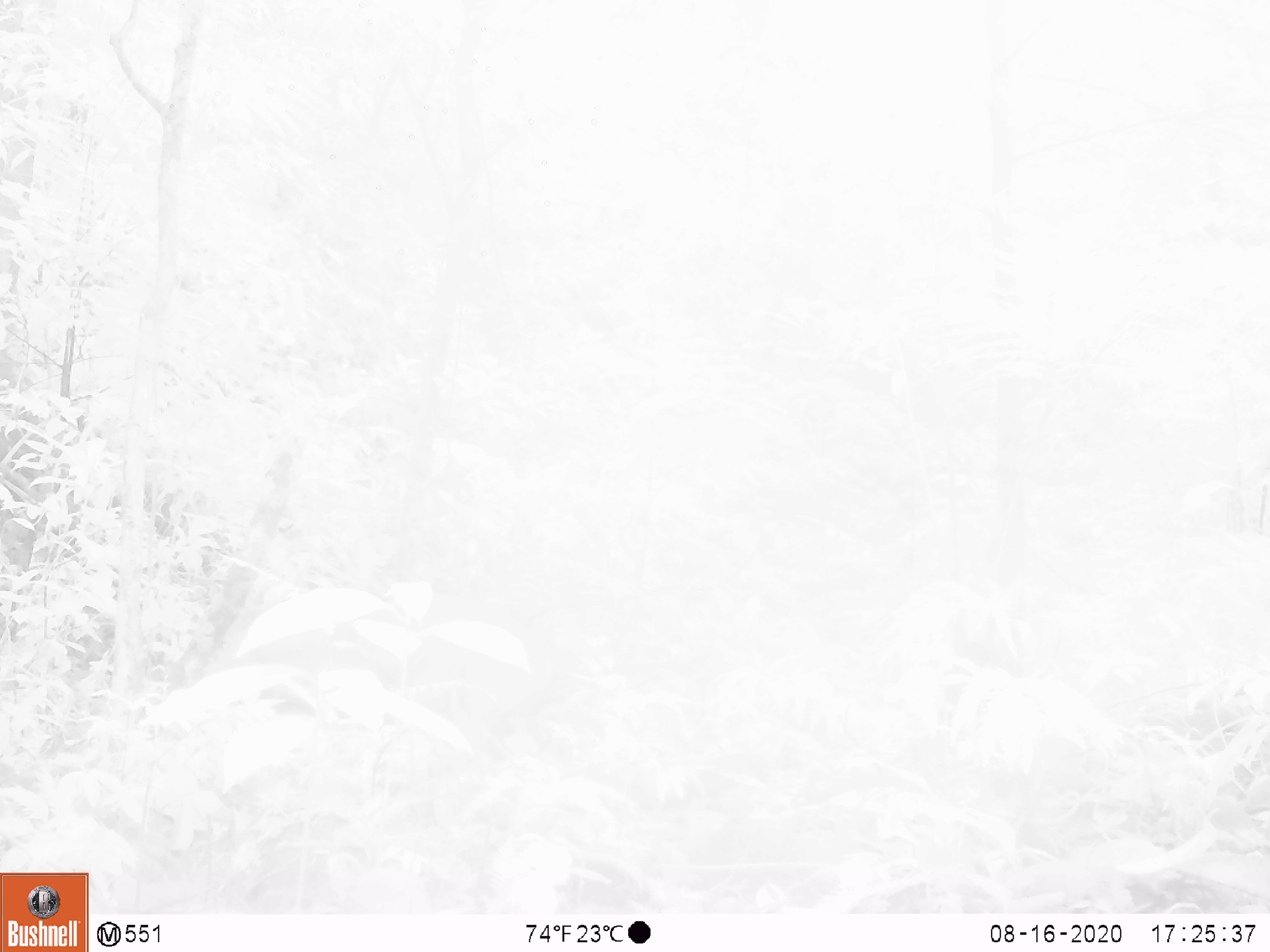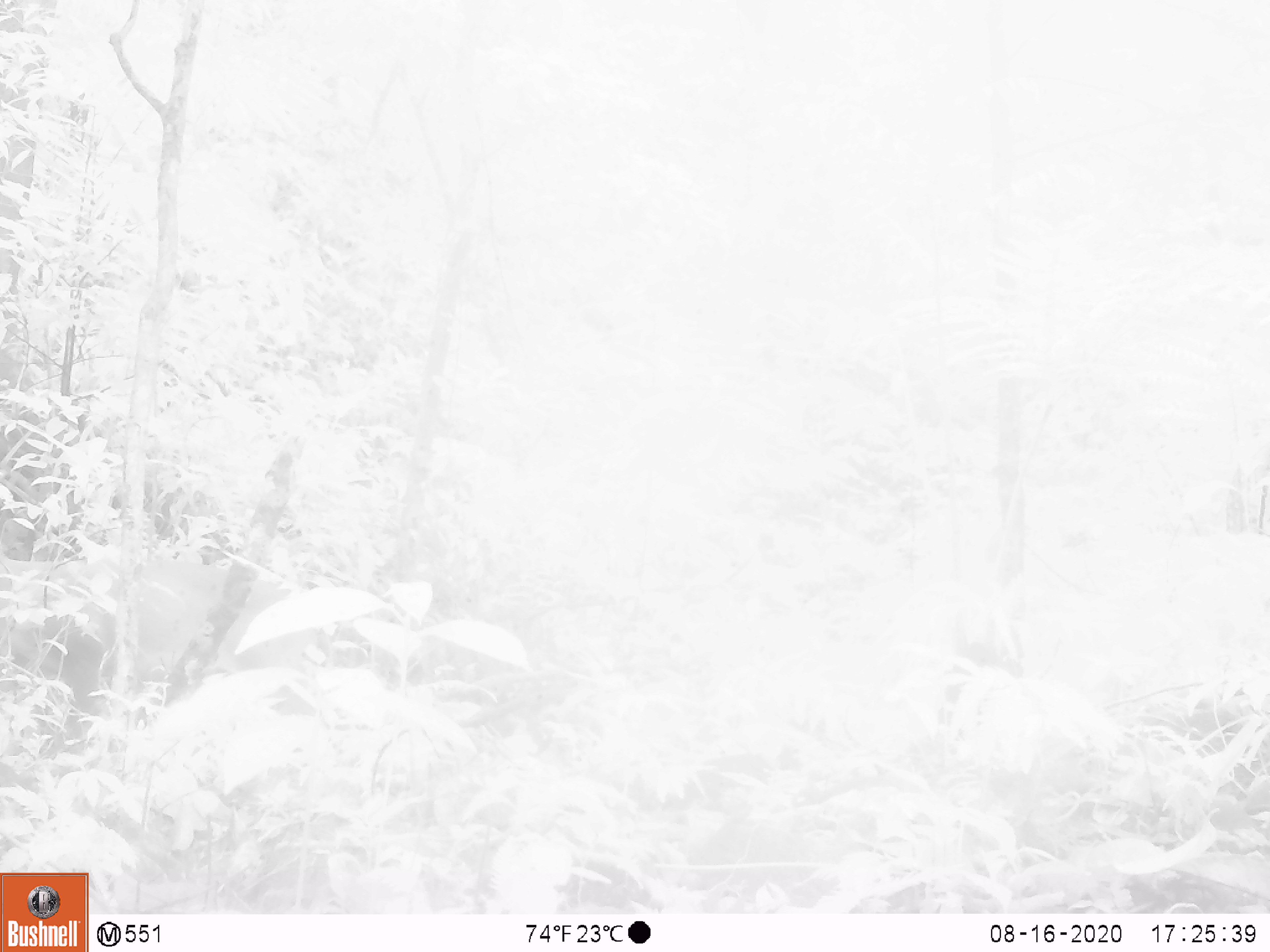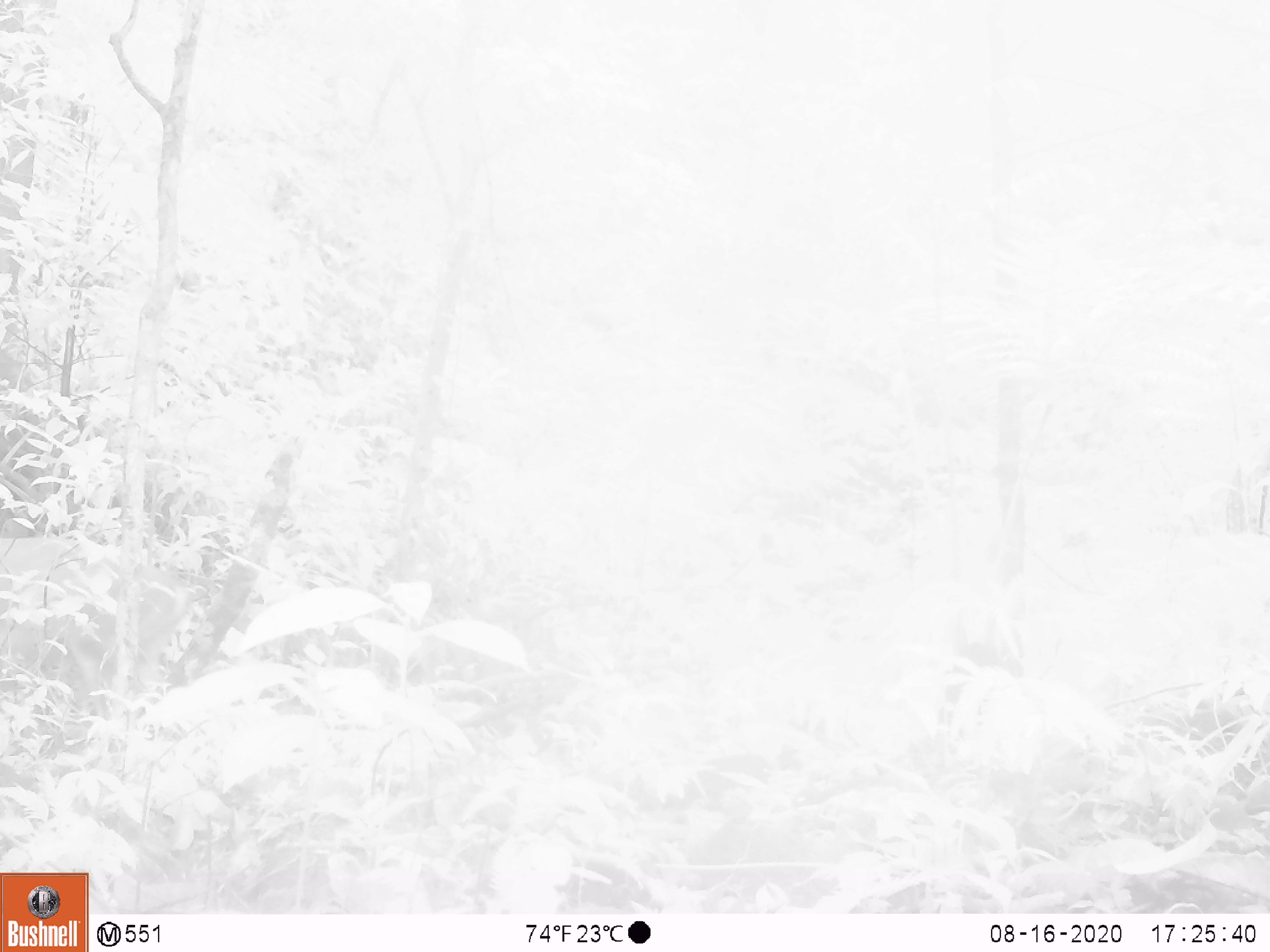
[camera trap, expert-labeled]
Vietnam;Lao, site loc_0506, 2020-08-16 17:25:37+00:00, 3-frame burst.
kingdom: Animalia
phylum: Chordata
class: Mammalia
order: Artiodactyla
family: Cervidae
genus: Muntiacus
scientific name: Muntiacus vuquangensis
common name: large-antlered muntjac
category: large antlered muntjac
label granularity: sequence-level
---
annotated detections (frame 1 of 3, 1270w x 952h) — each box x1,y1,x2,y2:
large antlered muntjac: 201,584,552,713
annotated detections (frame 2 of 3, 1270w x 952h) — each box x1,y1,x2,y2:
large antlered muntjac: 0,541,328,722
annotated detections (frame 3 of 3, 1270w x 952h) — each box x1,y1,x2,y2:
large antlered muntjac: 2,536,189,723